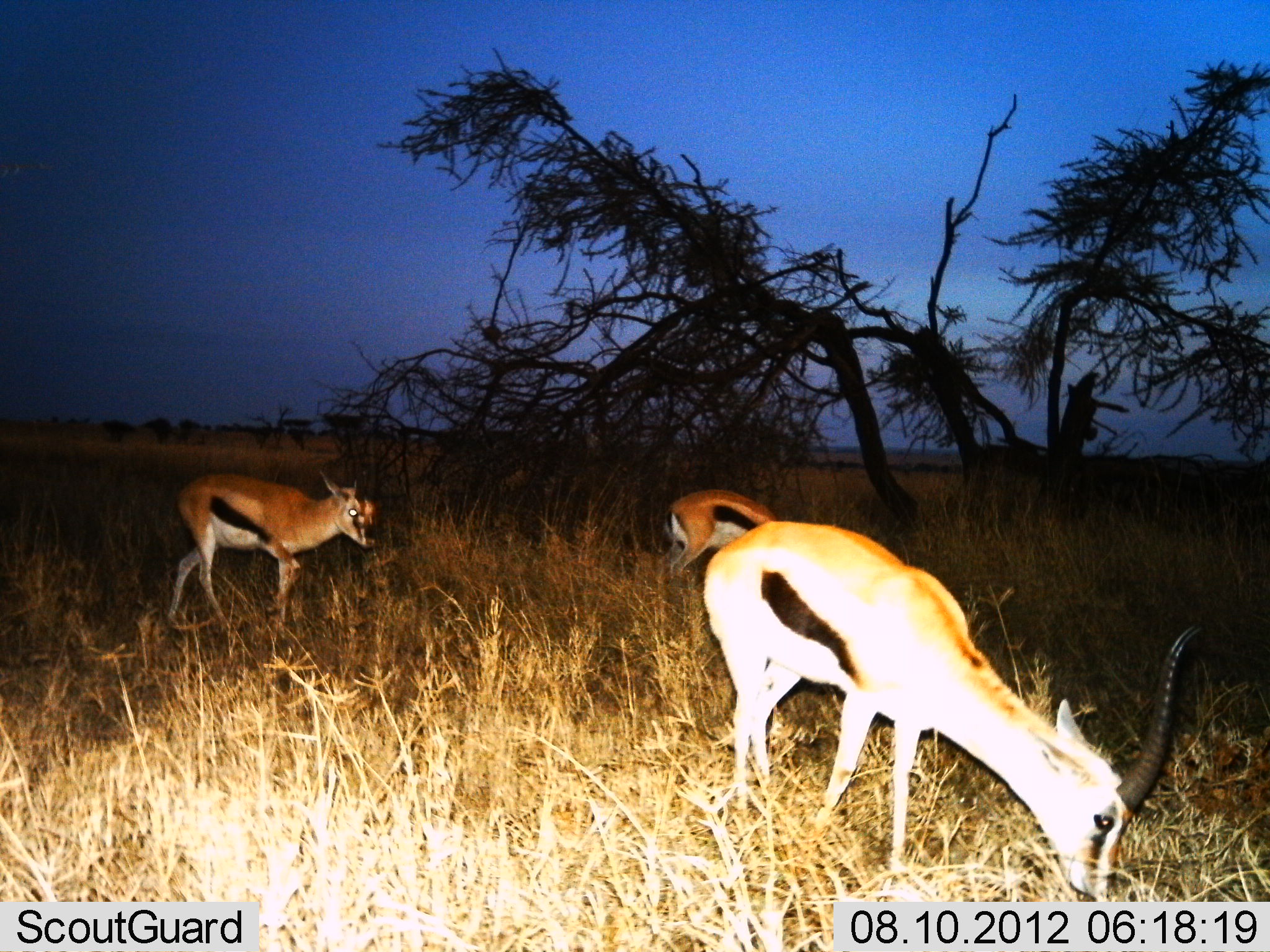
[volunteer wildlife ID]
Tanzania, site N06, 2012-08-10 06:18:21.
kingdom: Animalia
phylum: Chordata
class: Mammalia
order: Artiodactyla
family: Bovidae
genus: Eudorcas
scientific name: Eudorcas thomsonii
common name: thomson's gazelle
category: gazellethomsons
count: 3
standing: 70%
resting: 0%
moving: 10%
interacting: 0%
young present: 10%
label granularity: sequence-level